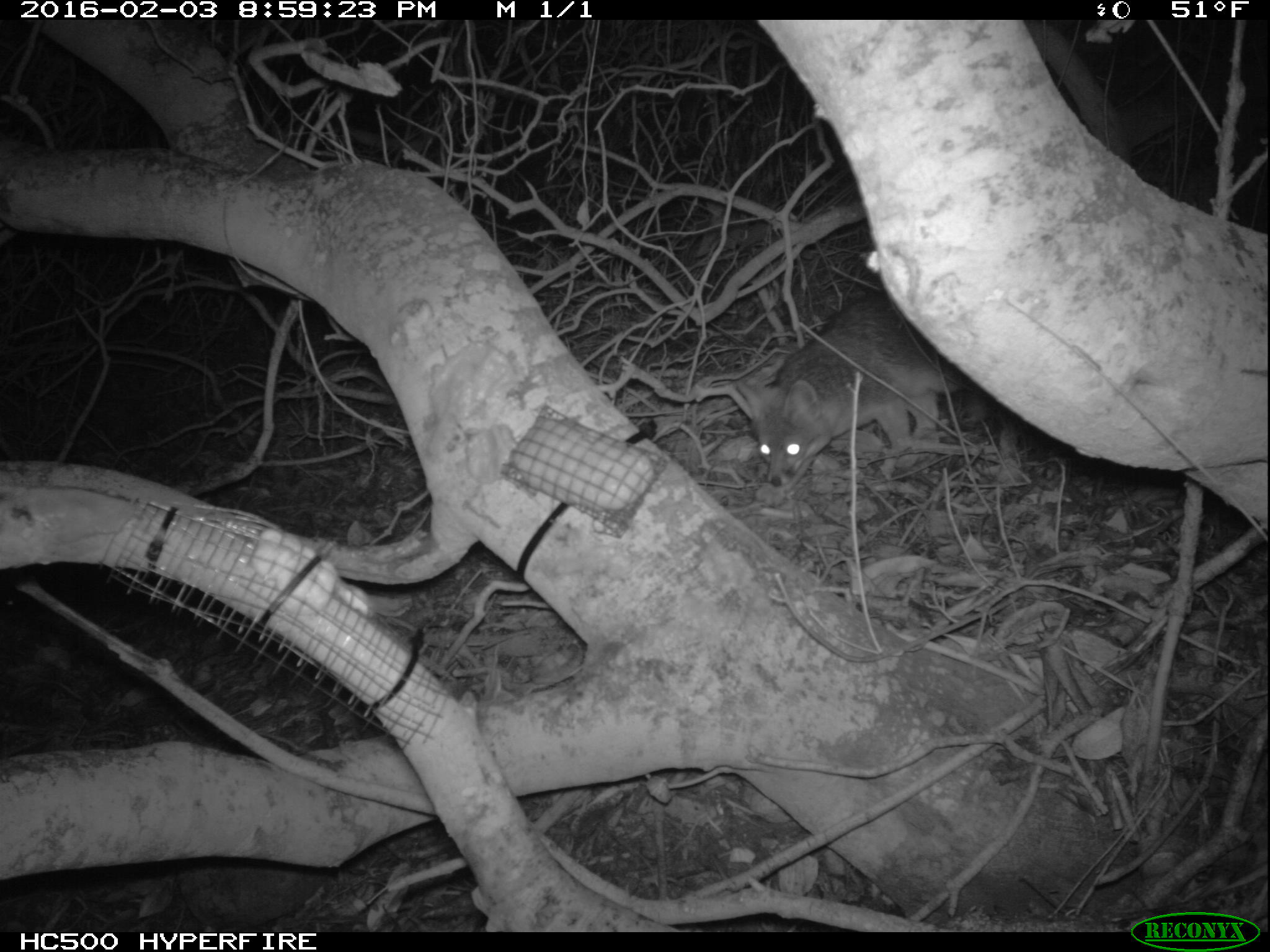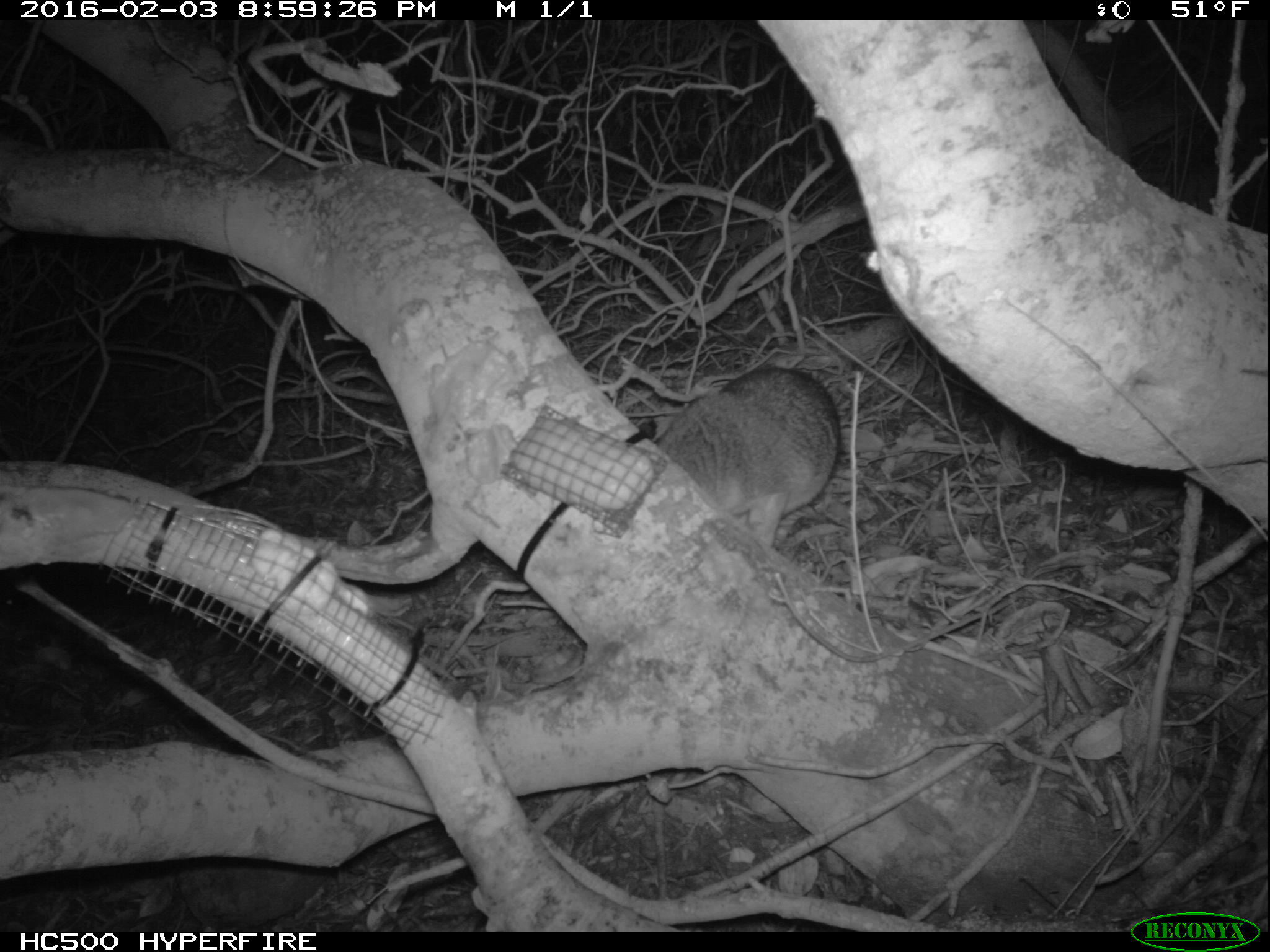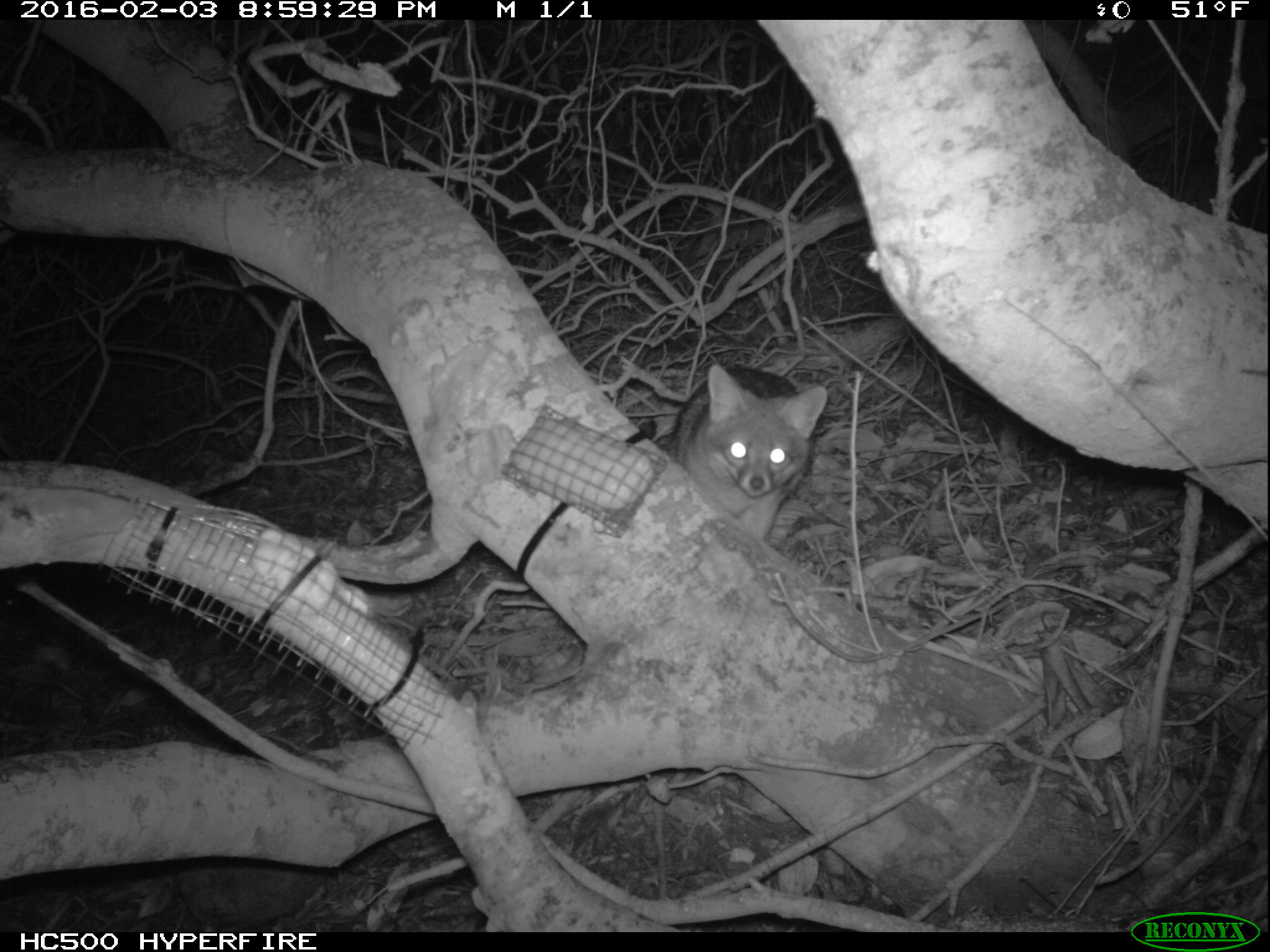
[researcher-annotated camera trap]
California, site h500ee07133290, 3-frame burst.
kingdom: Animalia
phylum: Chordata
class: Mammalia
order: Carnivora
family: Canidae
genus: Urocyon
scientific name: Urocyon littoralis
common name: island fox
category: fox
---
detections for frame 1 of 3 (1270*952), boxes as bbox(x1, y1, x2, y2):
fox: bbox(734, 296, 973, 508)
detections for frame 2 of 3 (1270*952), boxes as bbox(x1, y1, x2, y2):
fox: bbox(656, 366, 840, 546)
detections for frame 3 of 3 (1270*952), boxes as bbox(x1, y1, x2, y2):
fox: bbox(655, 363, 828, 539)